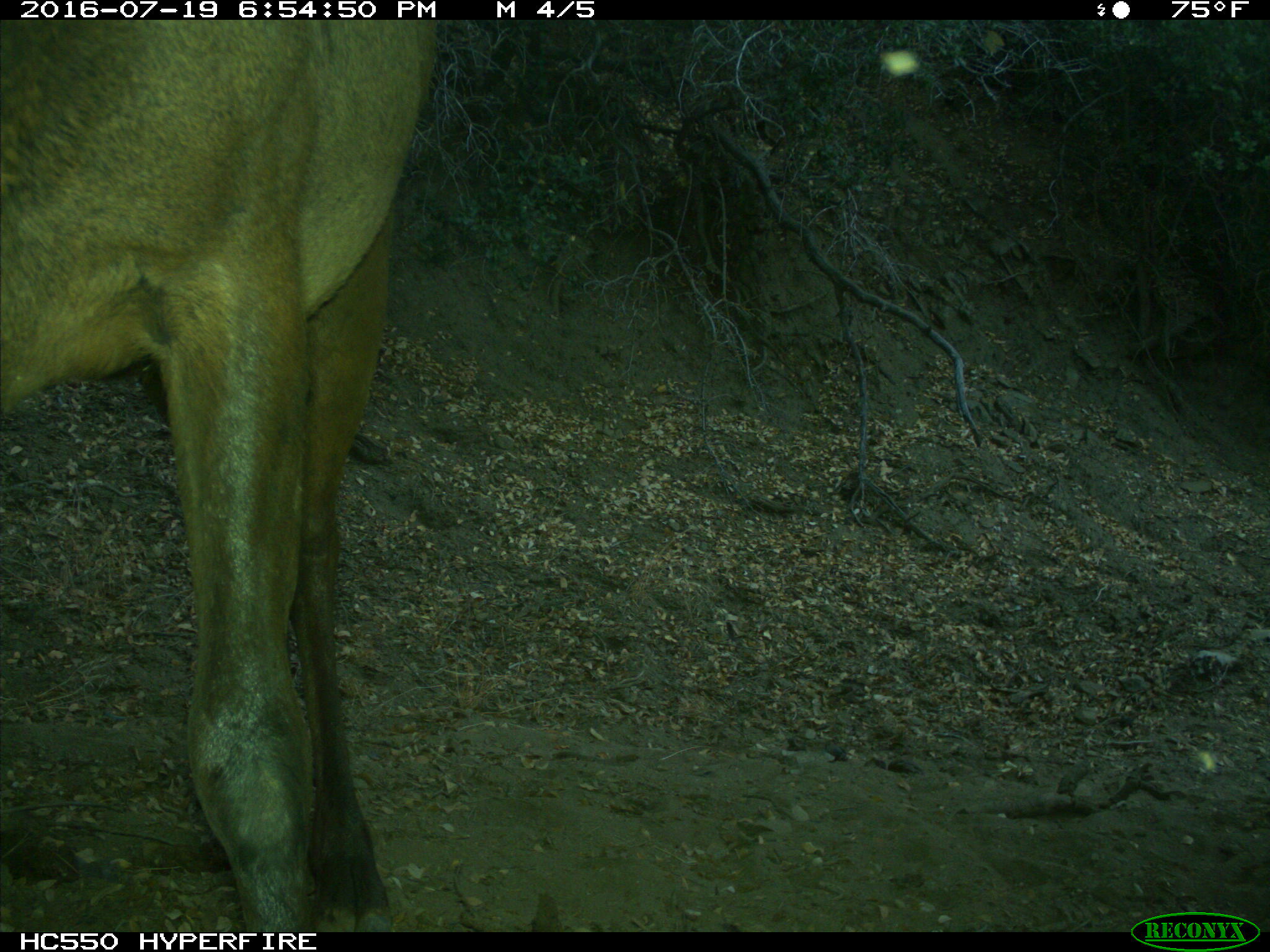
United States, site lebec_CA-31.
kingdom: Animalia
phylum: Chordata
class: Mammalia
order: Artiodactyla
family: Cervidae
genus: Cervus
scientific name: Cervus canadensis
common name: elk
Cervus canadensis (elk).